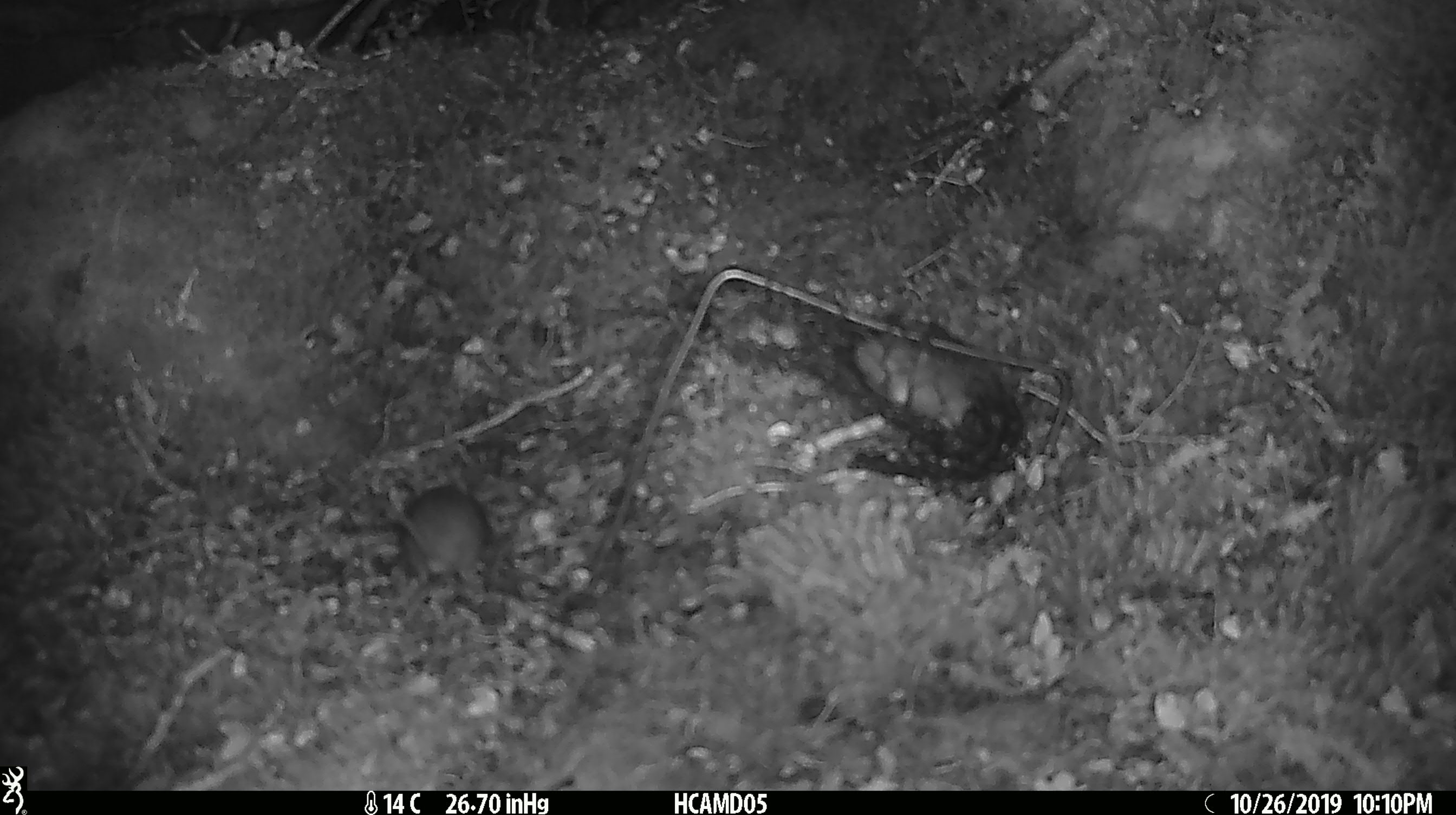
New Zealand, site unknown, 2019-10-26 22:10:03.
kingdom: Animalia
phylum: Chordata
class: Mammalia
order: Rodentia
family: Muridae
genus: Mus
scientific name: Mus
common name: mouse